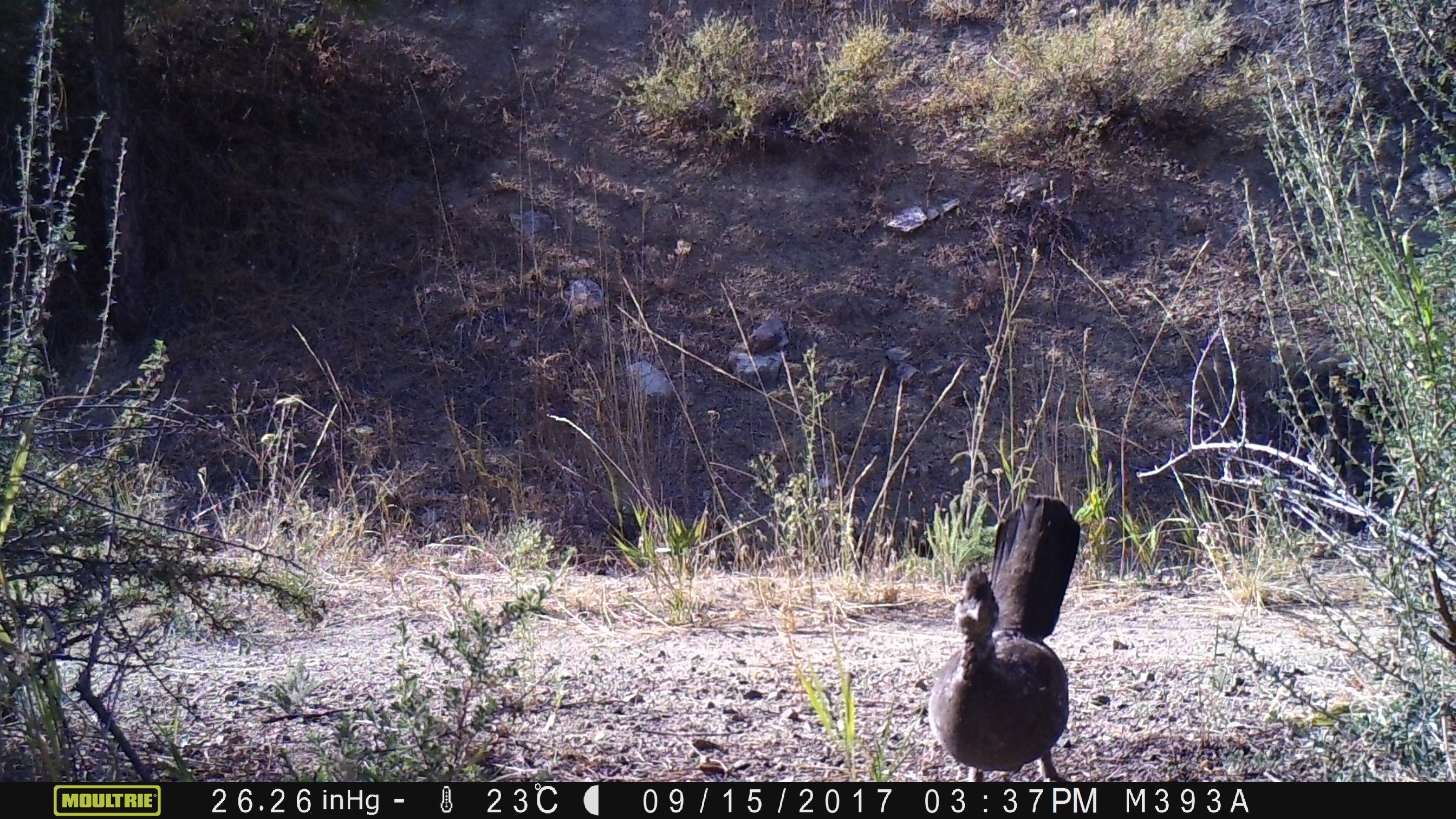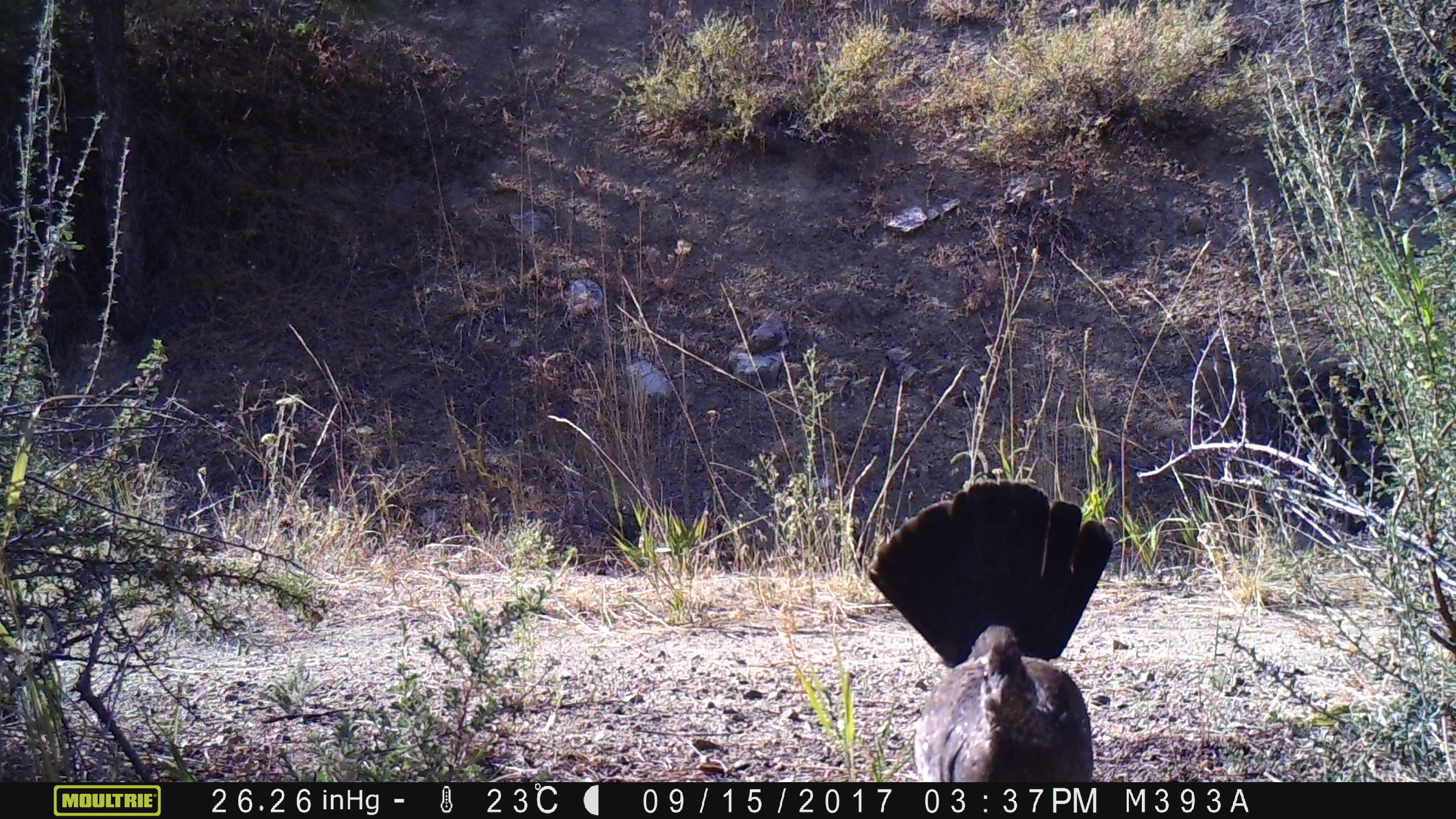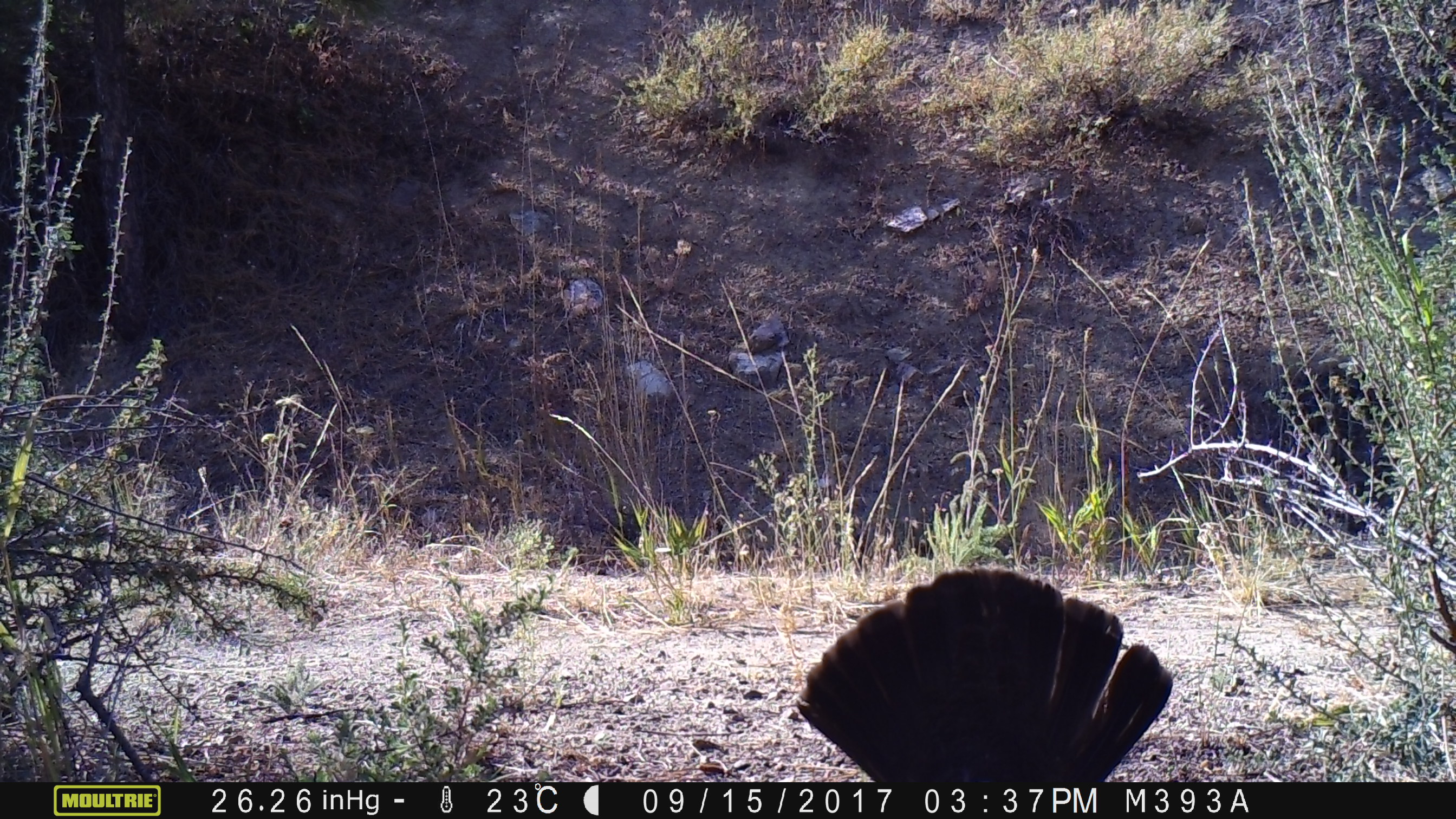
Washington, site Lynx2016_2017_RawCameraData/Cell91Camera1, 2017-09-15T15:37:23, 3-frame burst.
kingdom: Animalia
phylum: Chordata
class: Aves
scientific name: Aves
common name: birds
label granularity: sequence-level